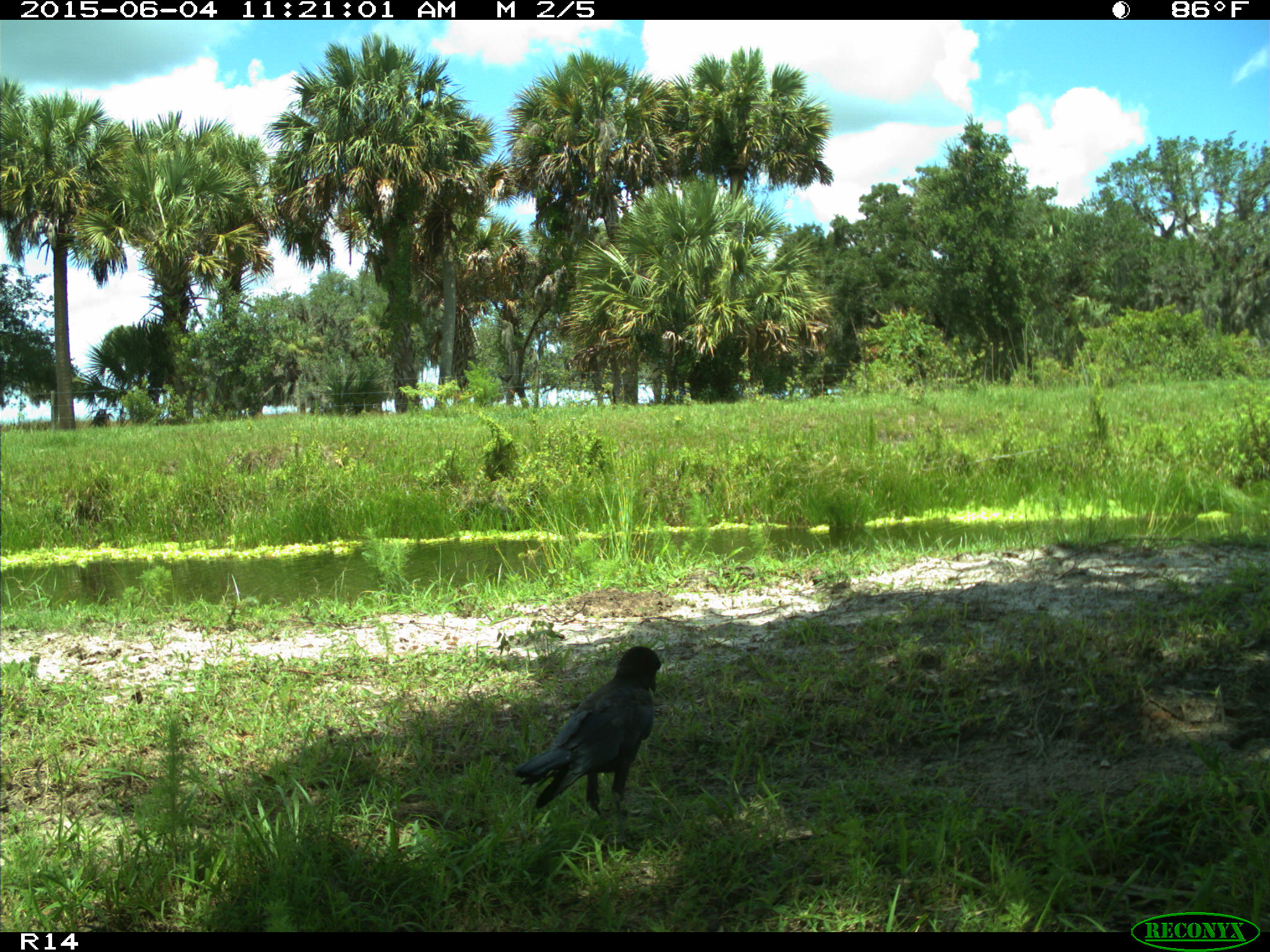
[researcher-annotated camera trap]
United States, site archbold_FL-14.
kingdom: Animalia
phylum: Chordata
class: Aves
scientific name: Aves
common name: birds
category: unidentified bird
Unidentified bird (birds) (Aves).